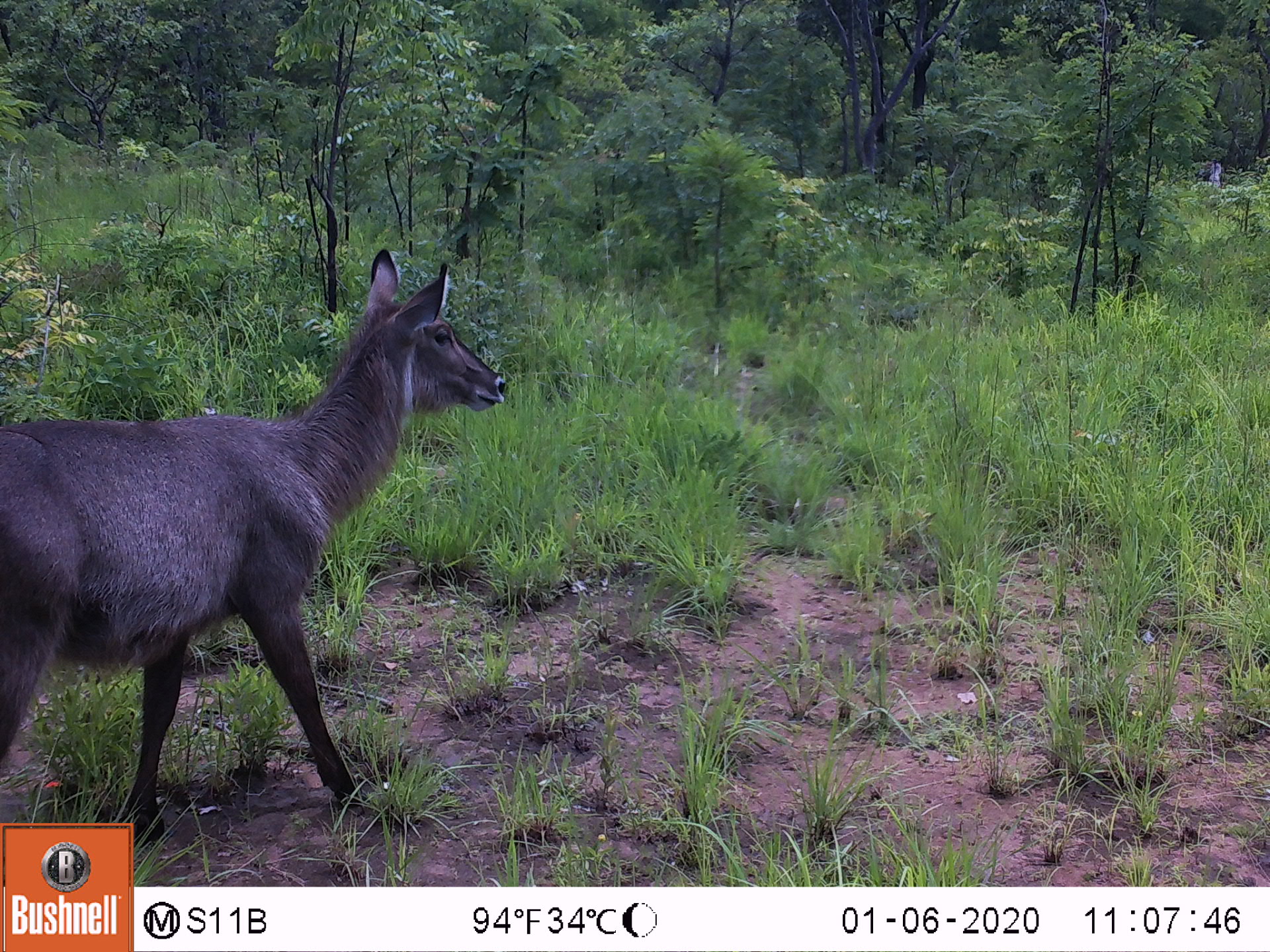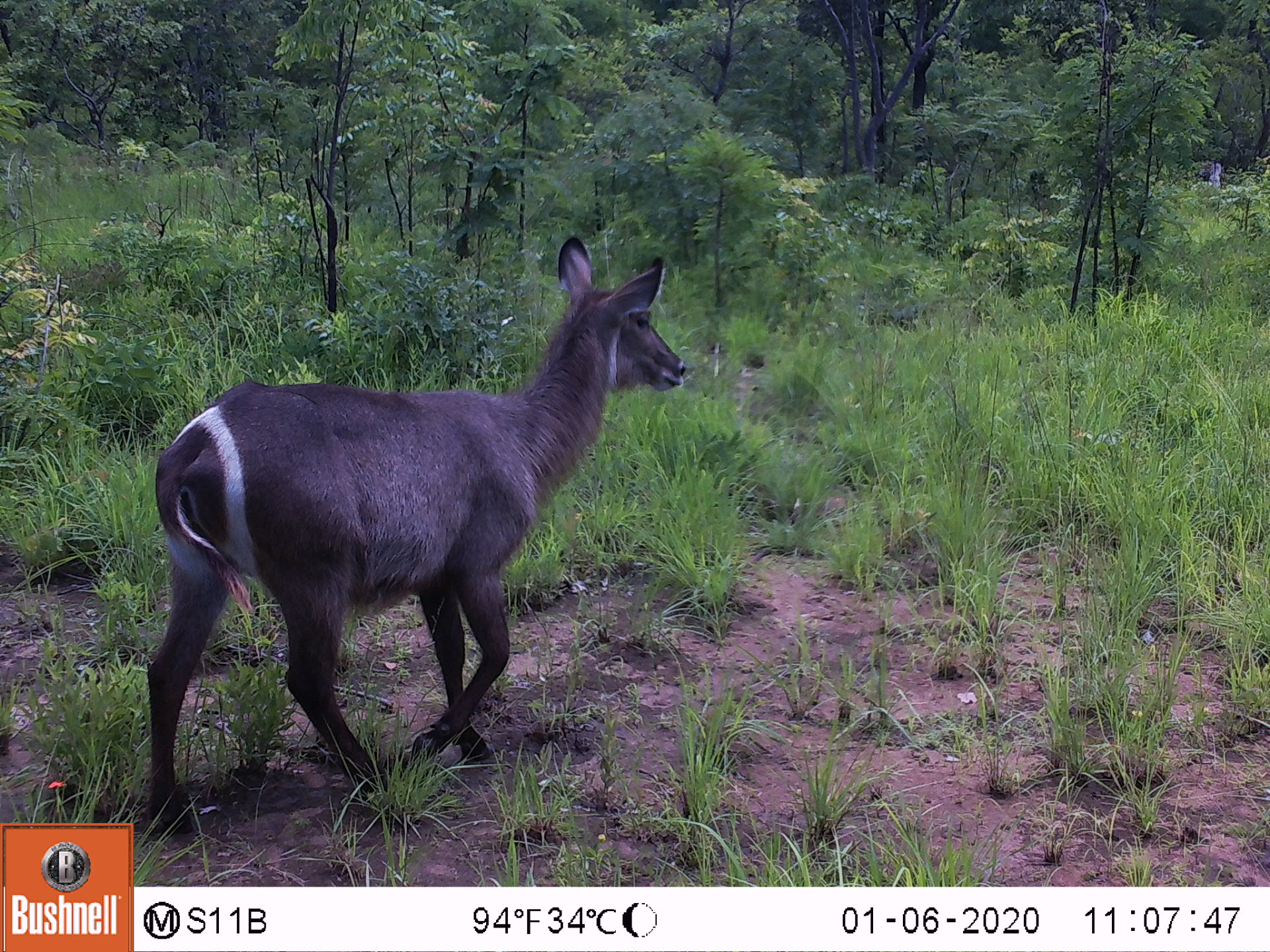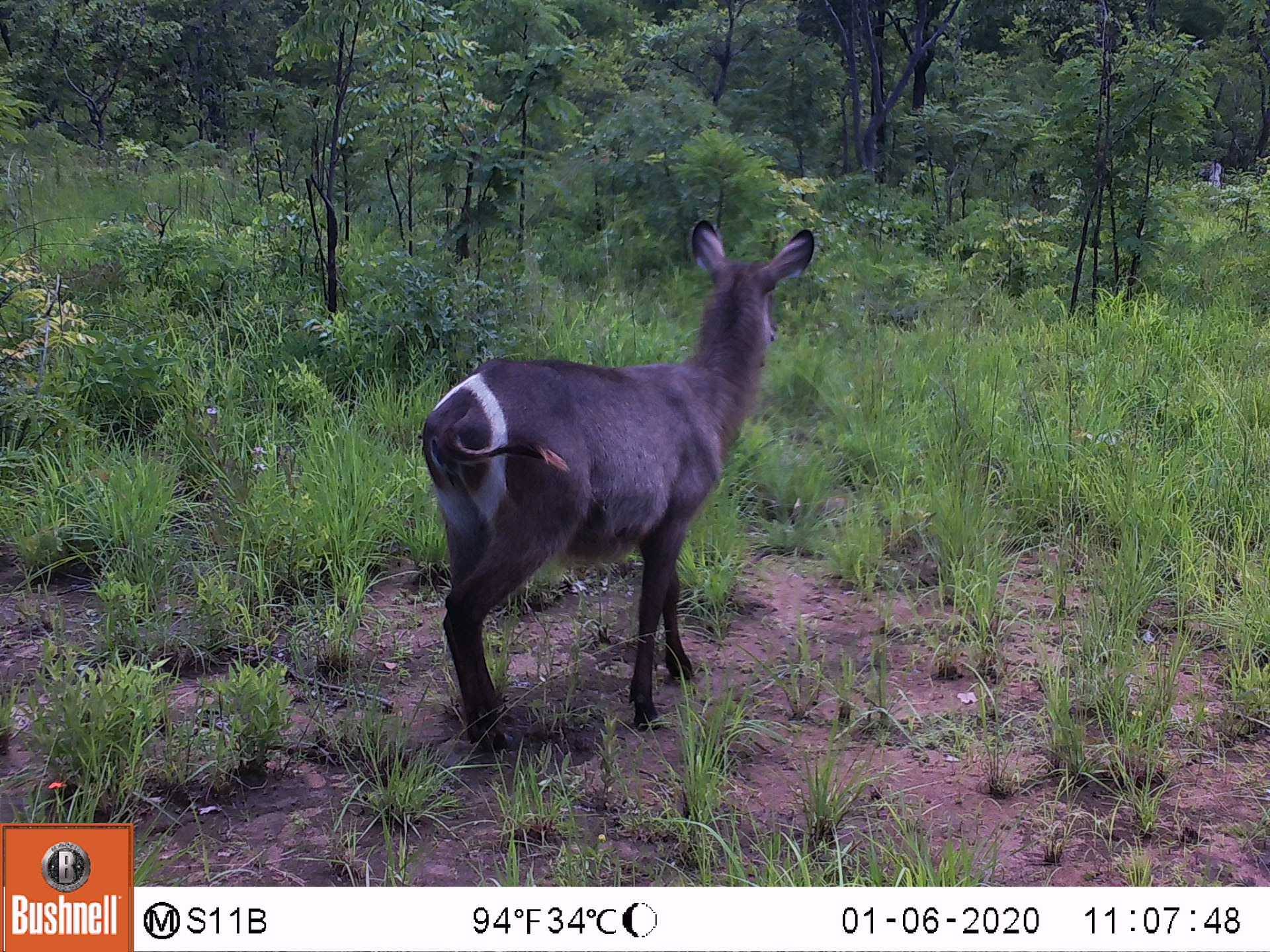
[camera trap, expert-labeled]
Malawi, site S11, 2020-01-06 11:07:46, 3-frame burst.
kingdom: Animalia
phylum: Chordata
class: Mammalia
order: Artiodactyla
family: Bovidae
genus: Kobus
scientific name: Kobus ellipsiprymnus ellipsiprymnus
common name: common waterbuck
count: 1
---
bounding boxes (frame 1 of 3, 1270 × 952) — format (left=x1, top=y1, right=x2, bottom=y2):
common waterbuck: (left=2, top=244, right=511, bottom=819)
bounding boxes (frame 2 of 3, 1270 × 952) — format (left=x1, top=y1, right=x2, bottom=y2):
common waterbuck: (left=137, top=233, right=690, bottom=834)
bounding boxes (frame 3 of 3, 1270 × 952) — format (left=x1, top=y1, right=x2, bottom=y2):
common waterbuck: (left=418, top=216, right=823, bottom=757)